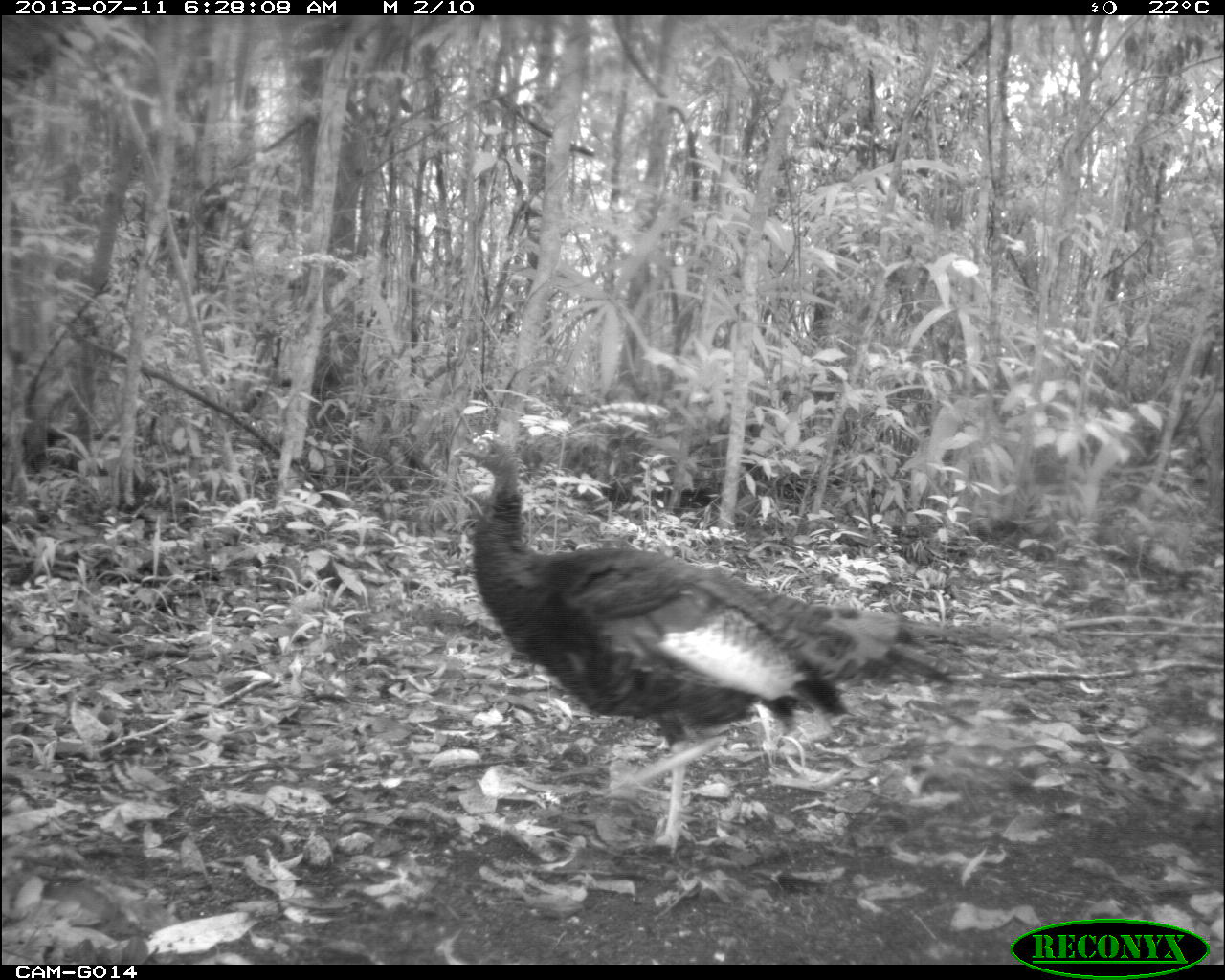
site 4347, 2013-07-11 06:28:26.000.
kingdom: Animalia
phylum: Chordata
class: Aves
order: Galliformes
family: Phasianidae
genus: Meleagris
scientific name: Meleagris ocellata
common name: ocellated turkey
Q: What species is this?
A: Meleagris ocellata (ocellated turkey).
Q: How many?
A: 1.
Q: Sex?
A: Male.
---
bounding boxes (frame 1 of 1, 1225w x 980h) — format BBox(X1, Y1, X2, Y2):
meleagris ocellata: BBox(452, 433, 956, 850)